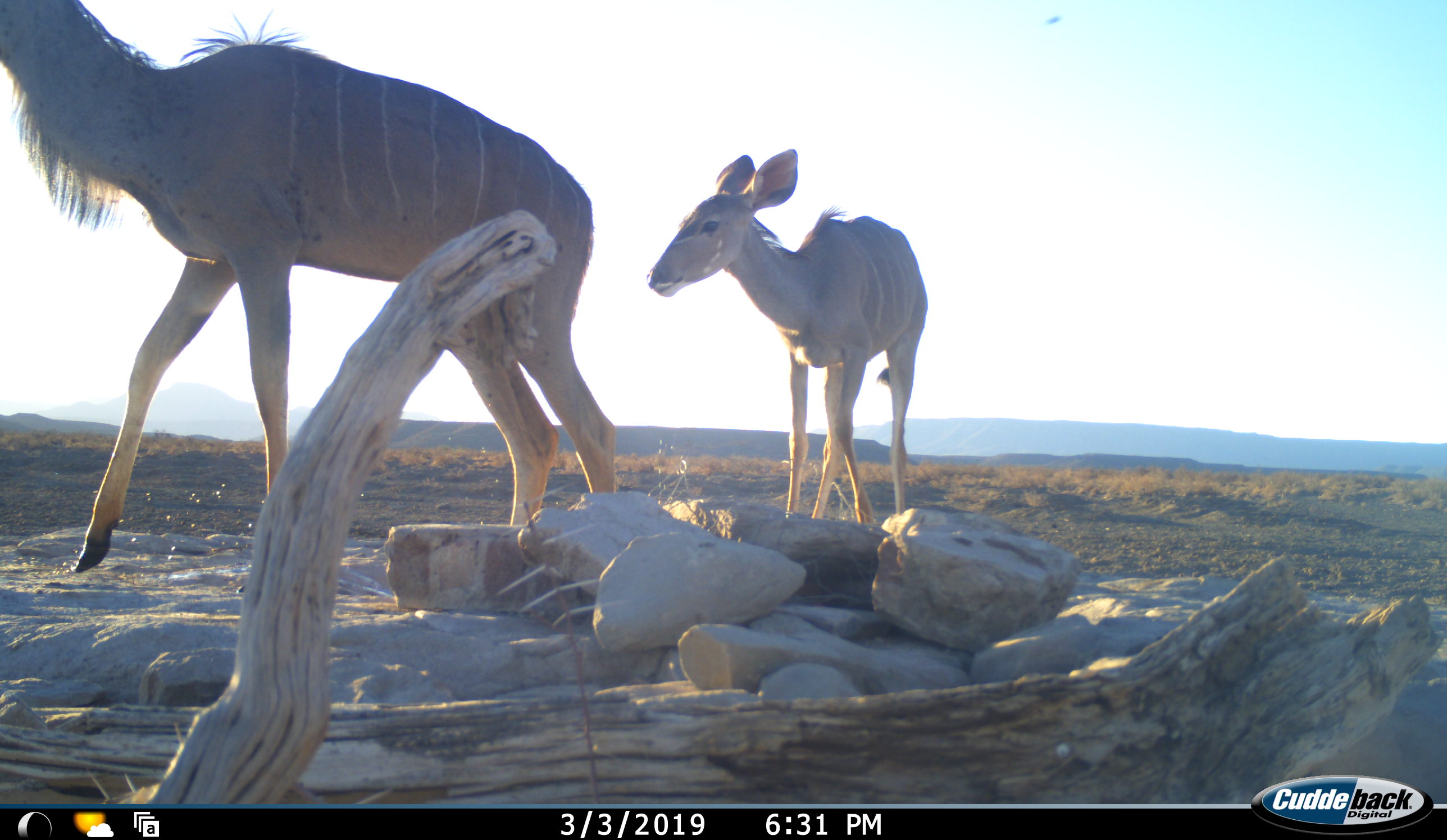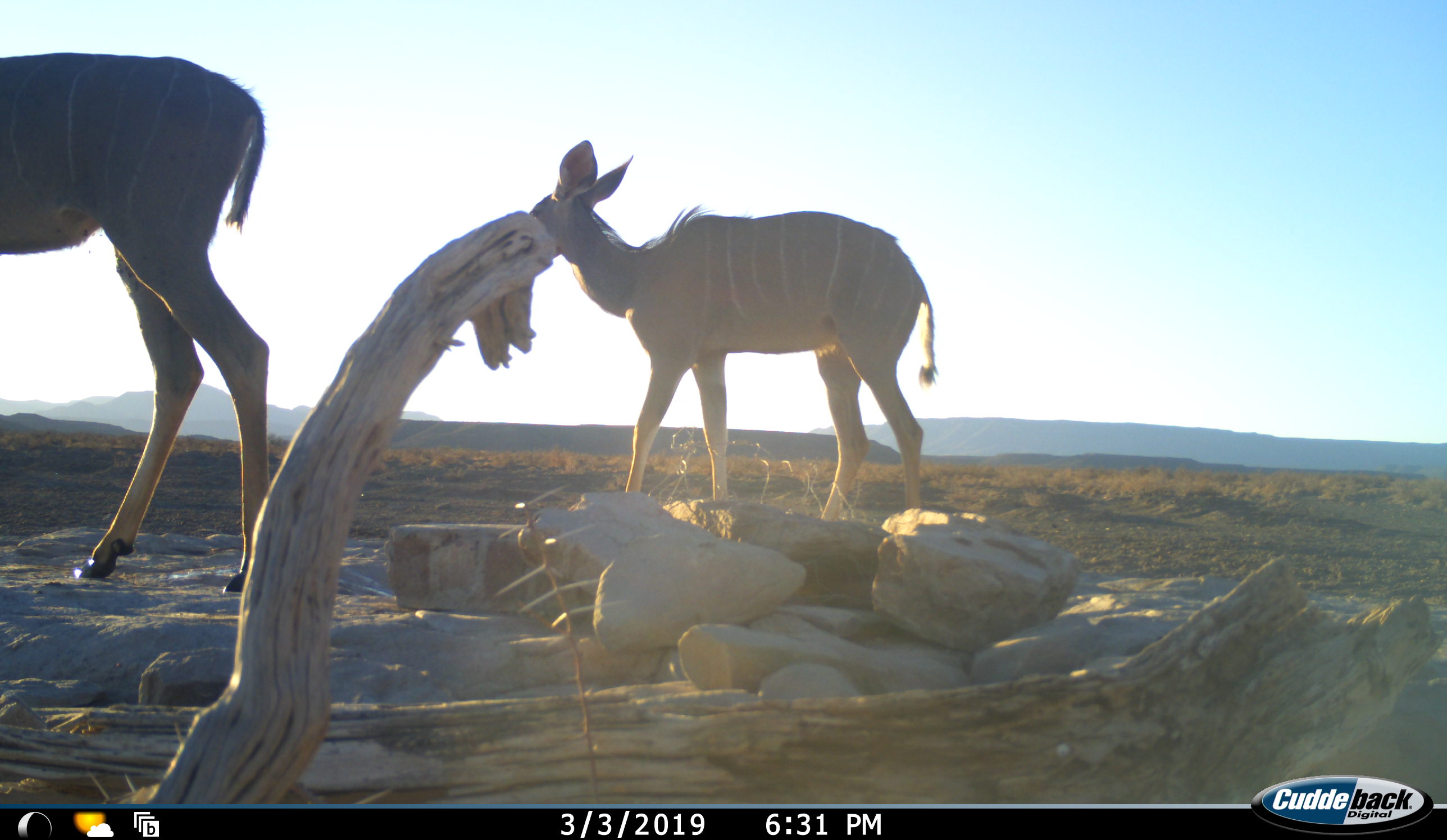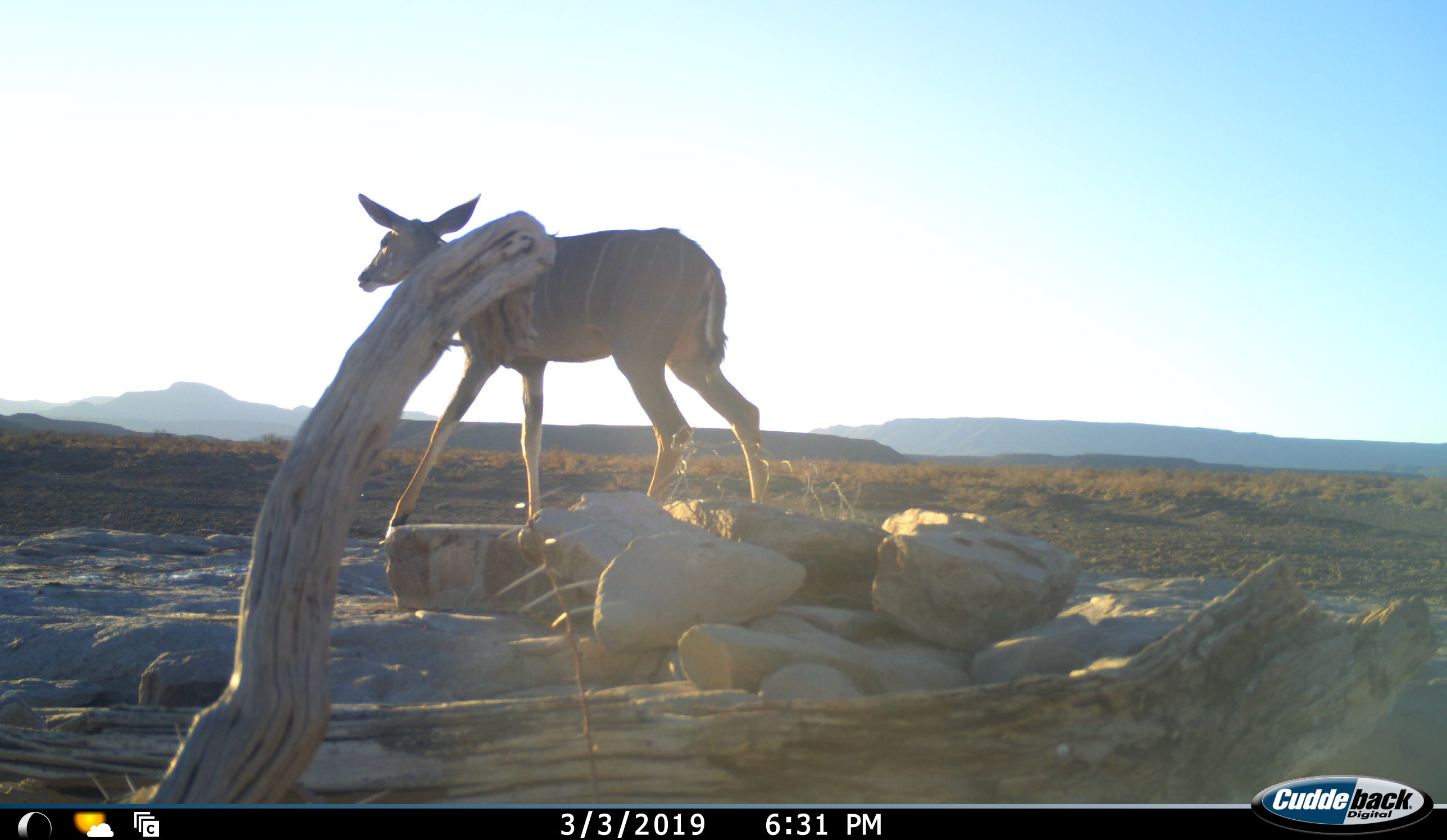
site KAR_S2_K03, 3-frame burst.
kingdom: Animalia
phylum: Chordata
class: Mammalia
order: Artiodactyla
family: Bovidae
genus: Tragelaphus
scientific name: Tragelaphus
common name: kudu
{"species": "kudu (Tragelaphus)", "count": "2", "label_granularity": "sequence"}